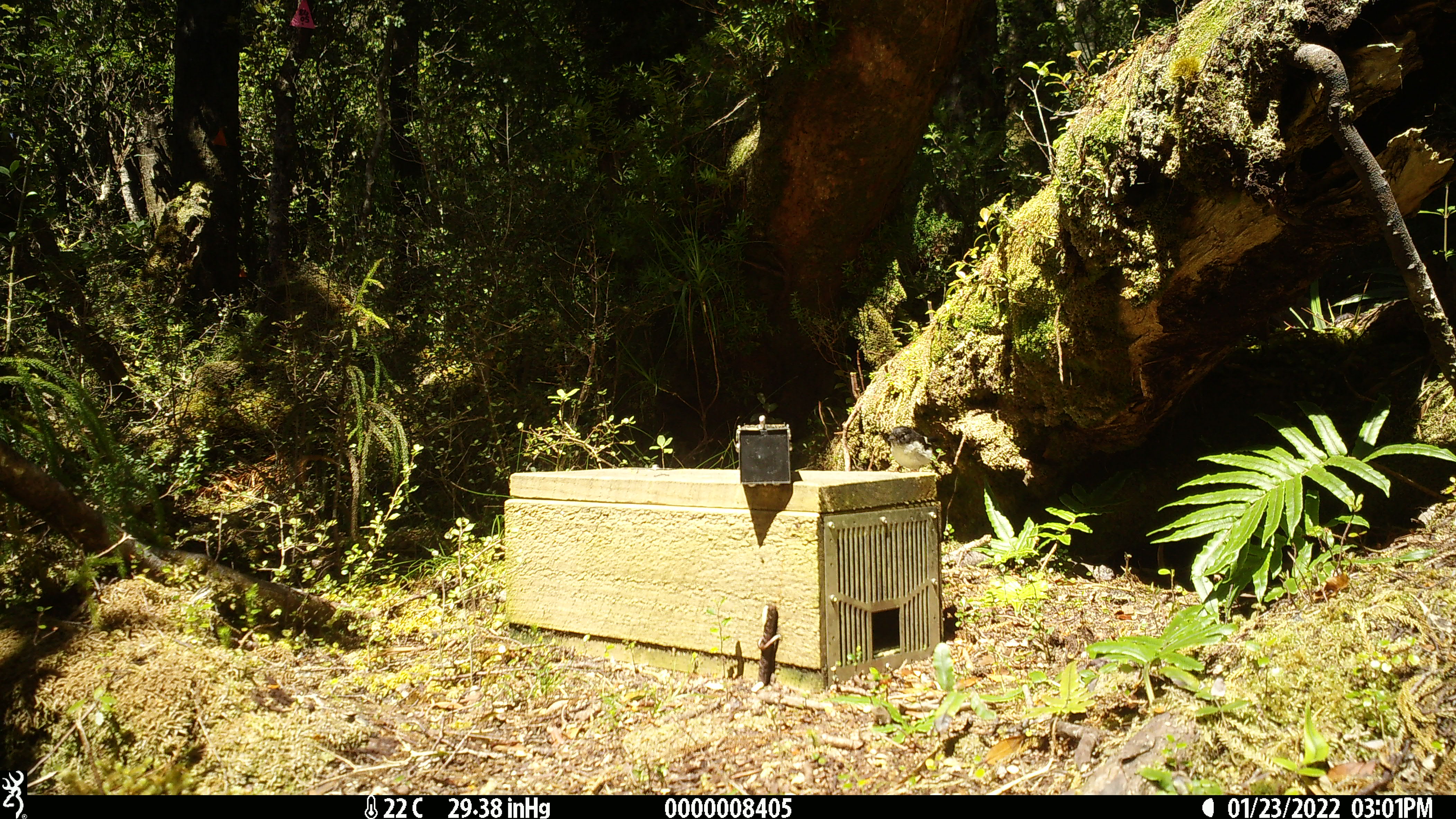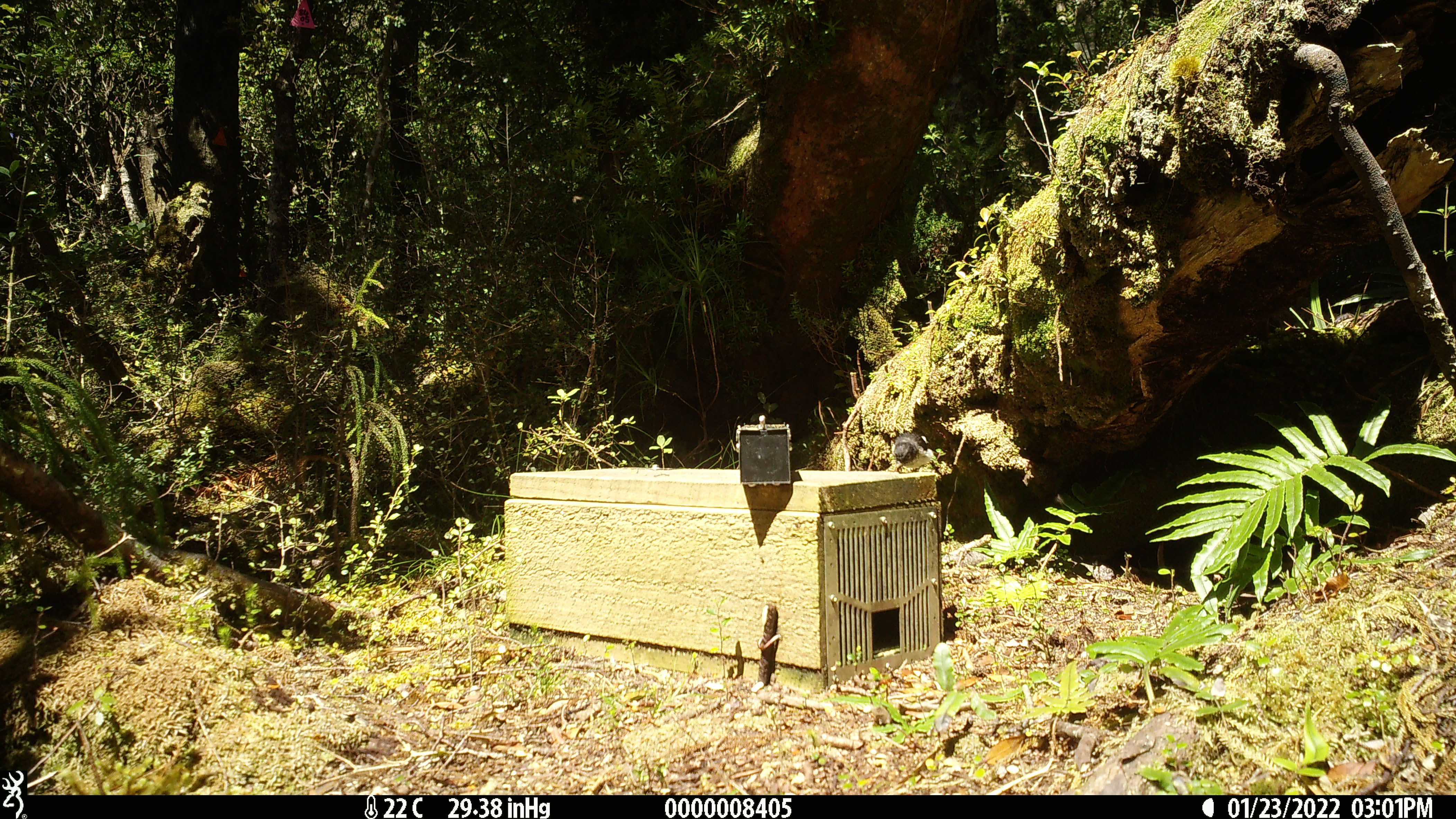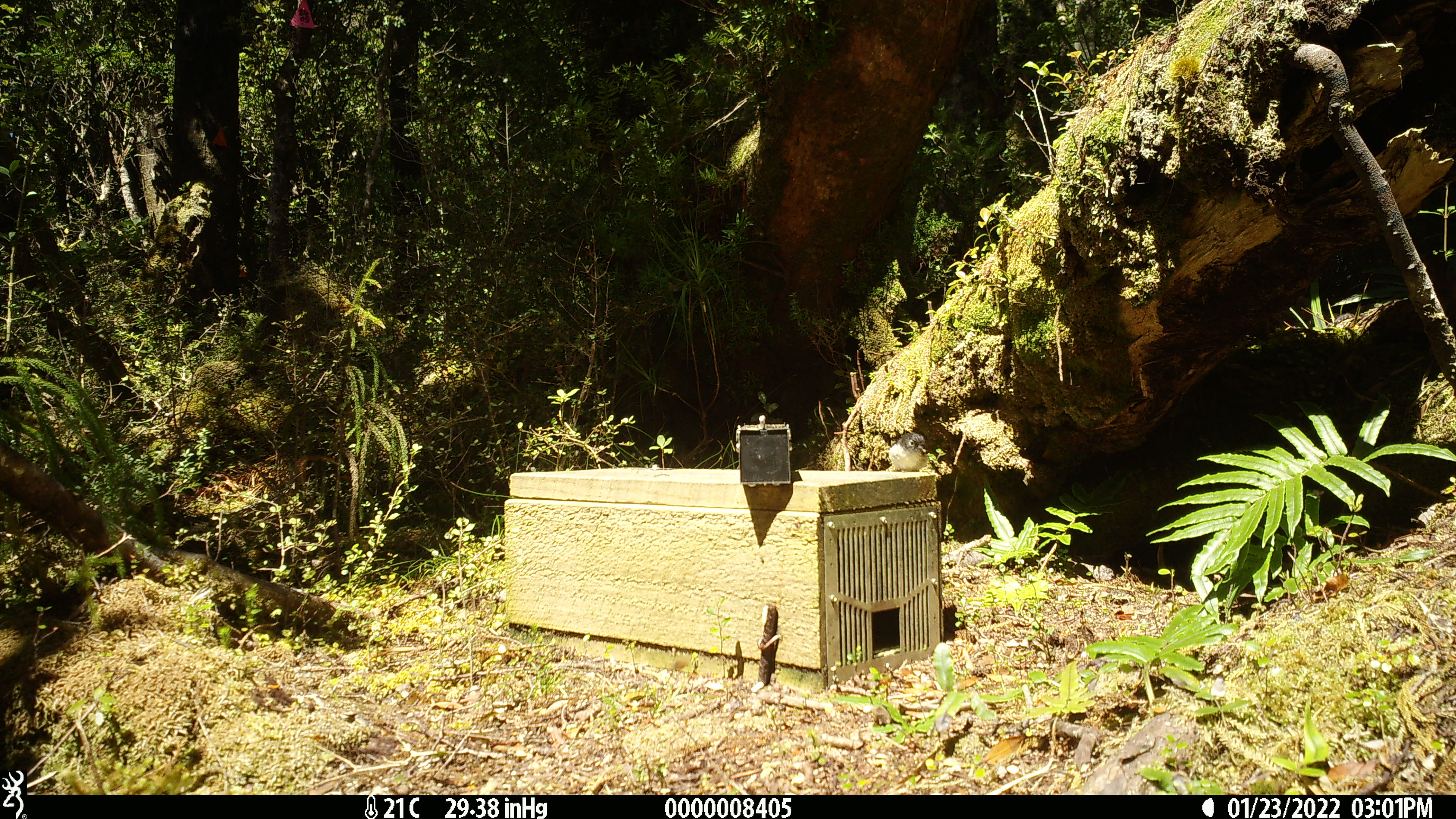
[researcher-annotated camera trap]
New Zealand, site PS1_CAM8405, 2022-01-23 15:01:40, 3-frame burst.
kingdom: Animalia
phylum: Chordata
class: Aves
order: Passeriformes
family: Petroicidae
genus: Petroica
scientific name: Petroica macrocephala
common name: tomtit